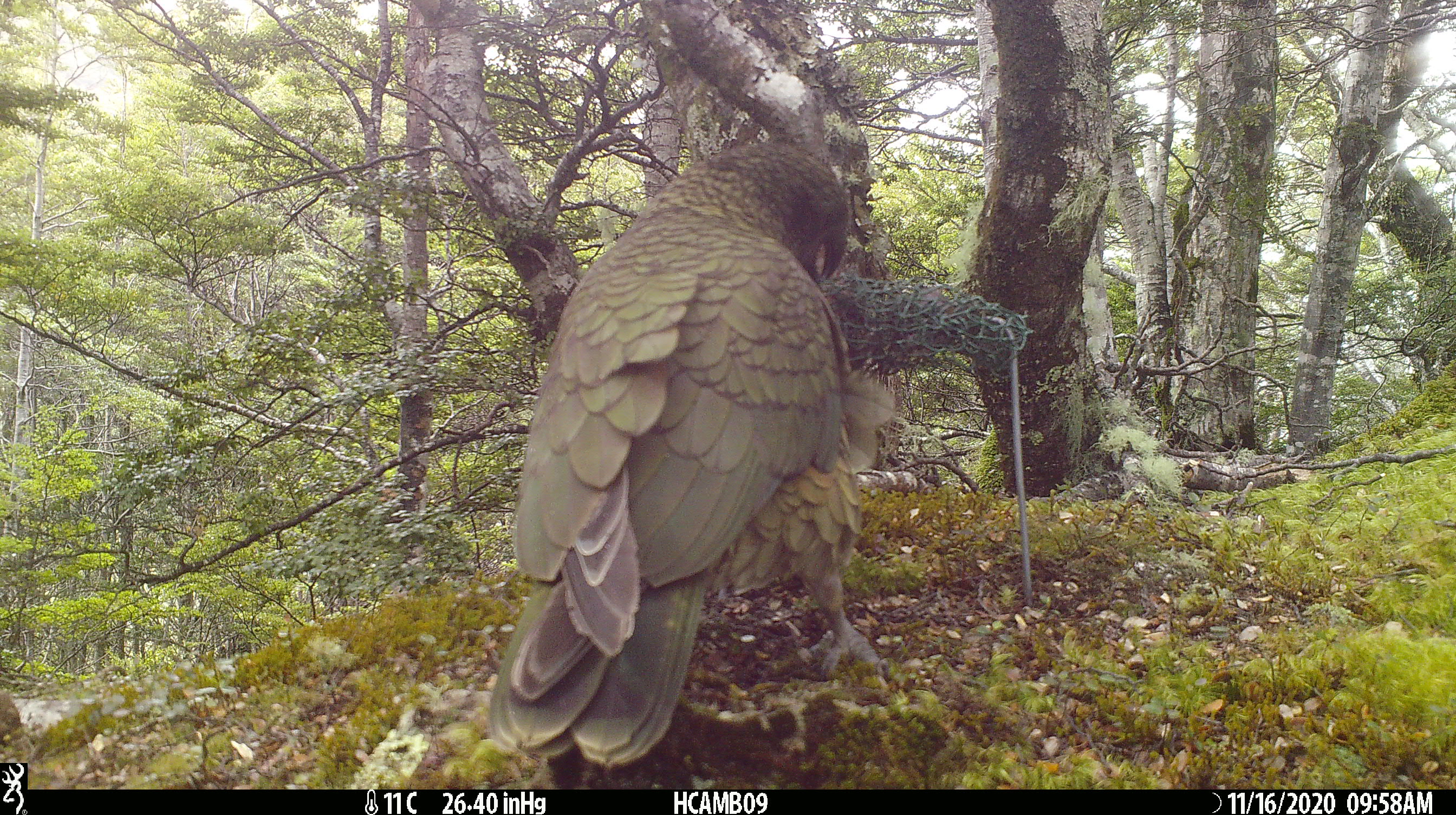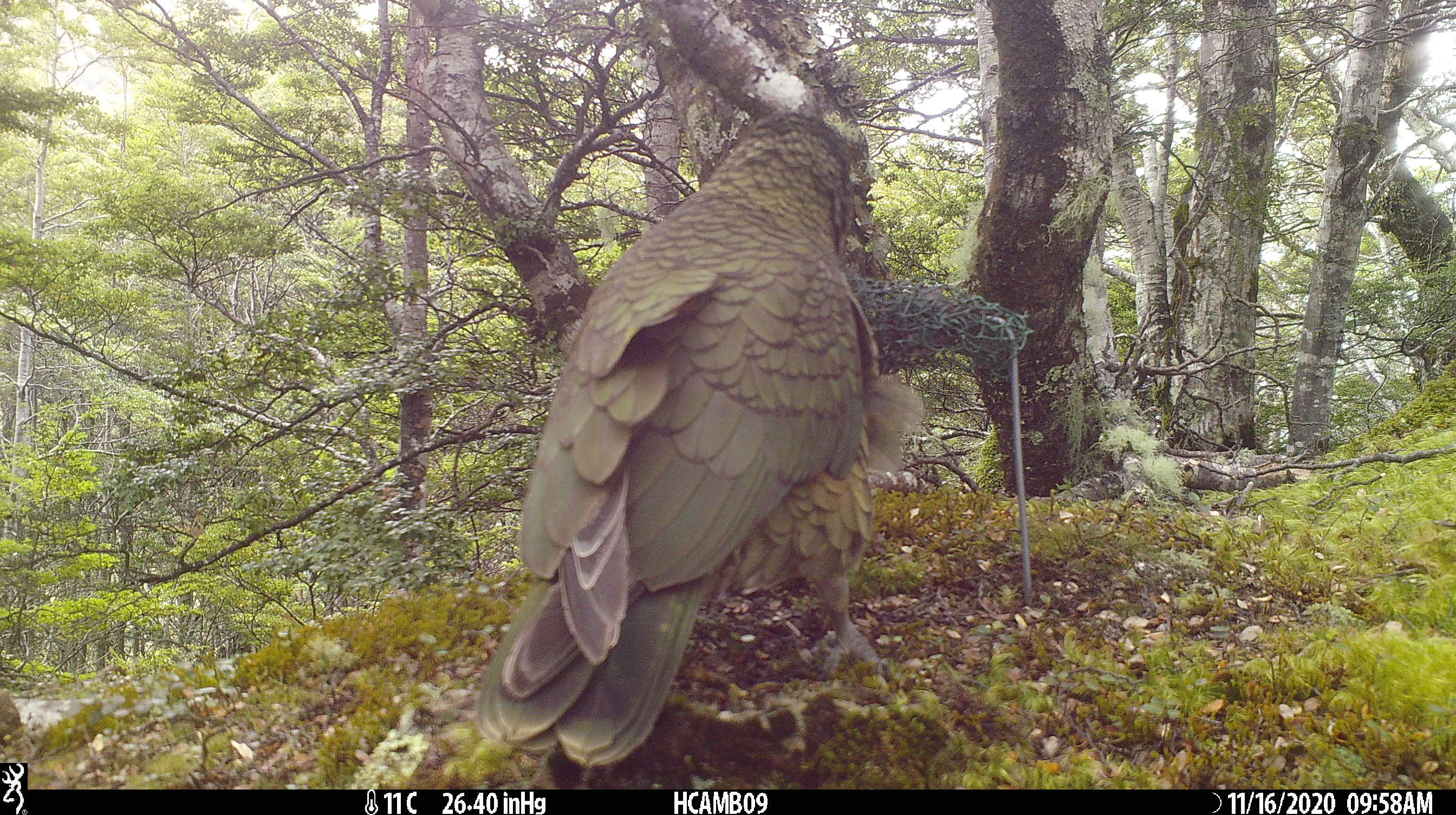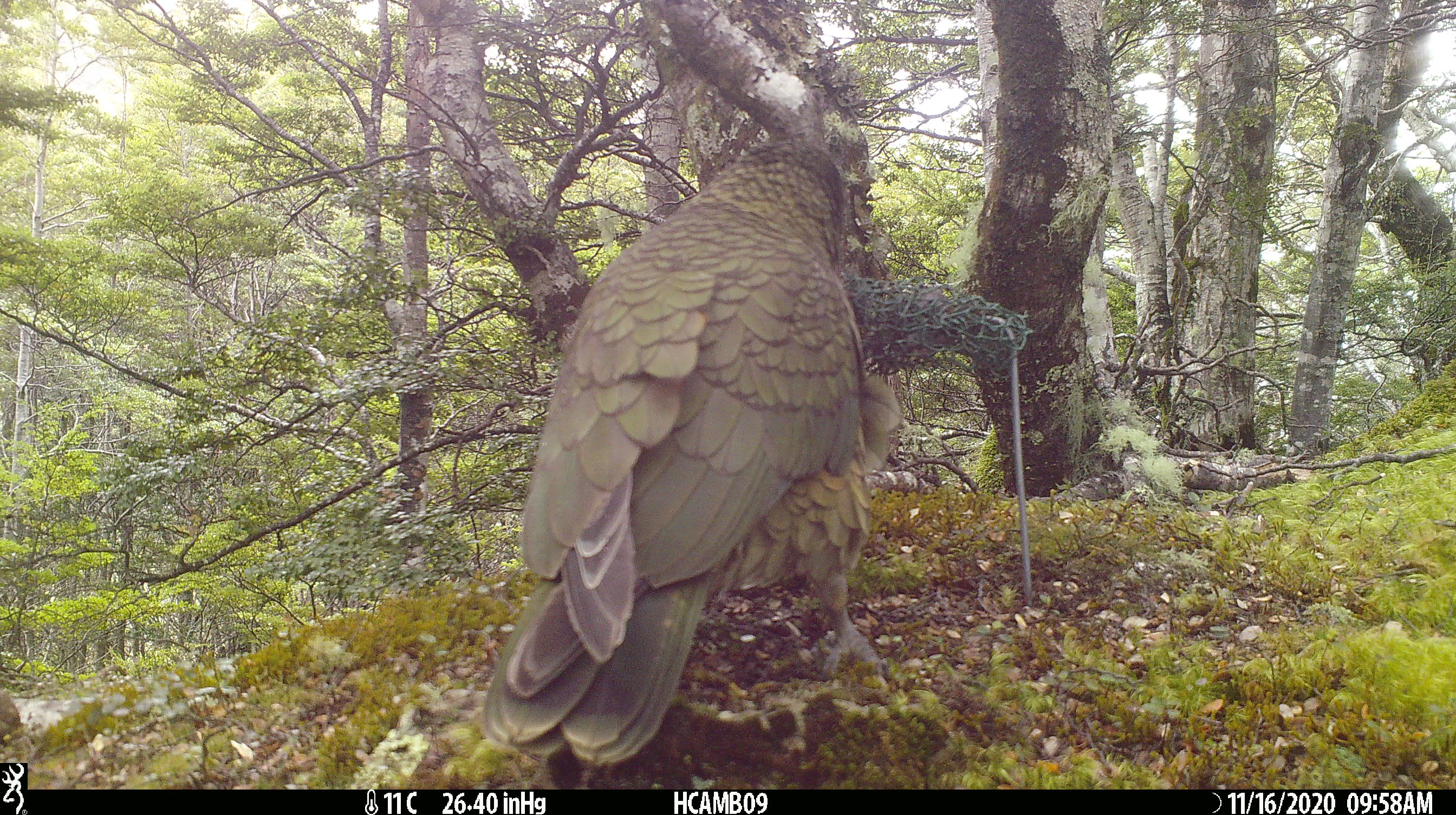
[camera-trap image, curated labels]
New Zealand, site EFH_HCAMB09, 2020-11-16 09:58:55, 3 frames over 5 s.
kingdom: Animalia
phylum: Chordata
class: Aves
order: Psittaciformes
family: Strigopidae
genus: Nestor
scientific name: Nestor notabilis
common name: kea